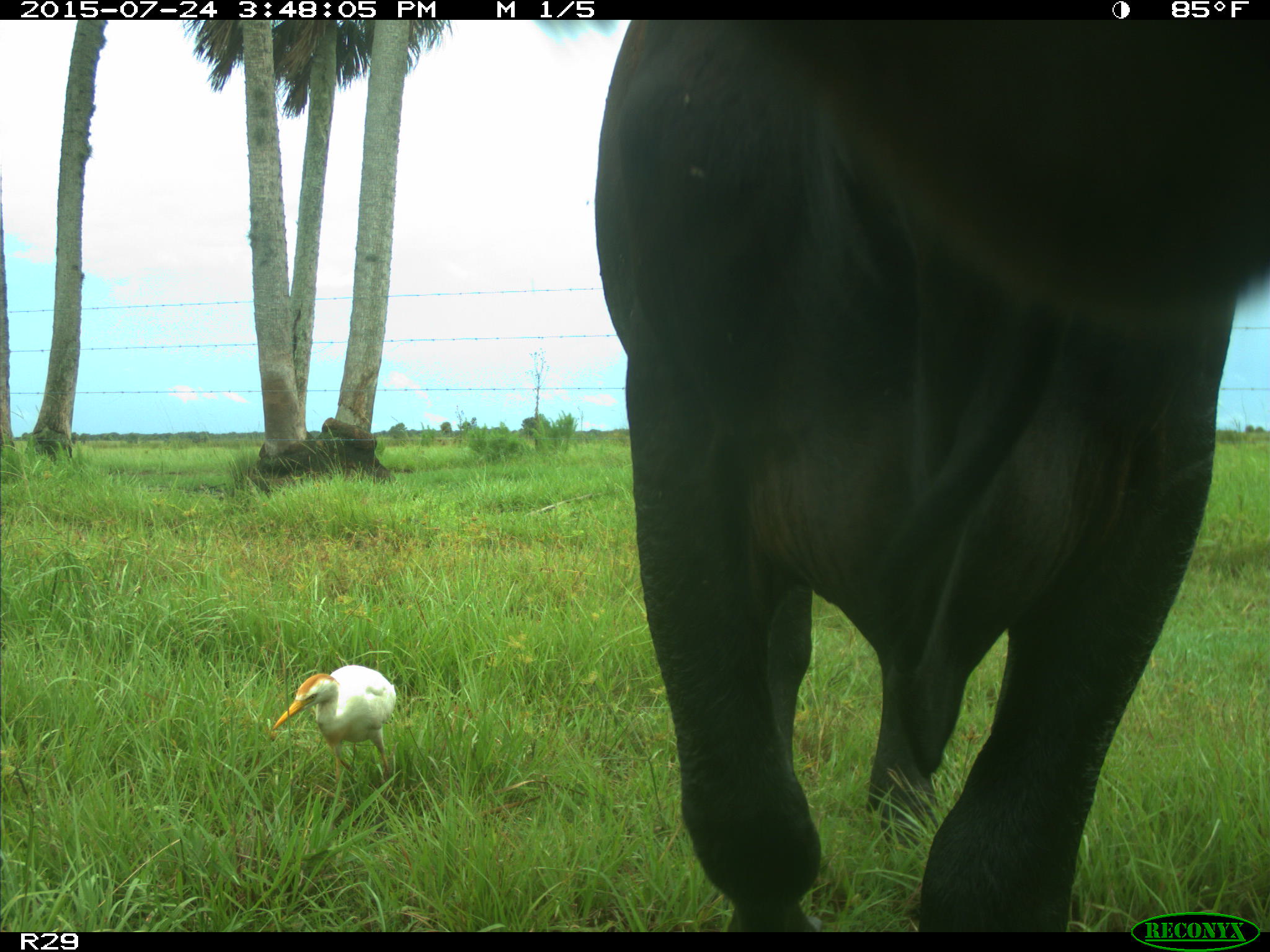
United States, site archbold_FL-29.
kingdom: Animalia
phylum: Chordata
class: Mammalia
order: Artiodactyla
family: Bovidae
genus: Bos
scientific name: Bos taurus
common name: domestic cow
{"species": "Bos taurus (domestic cow)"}